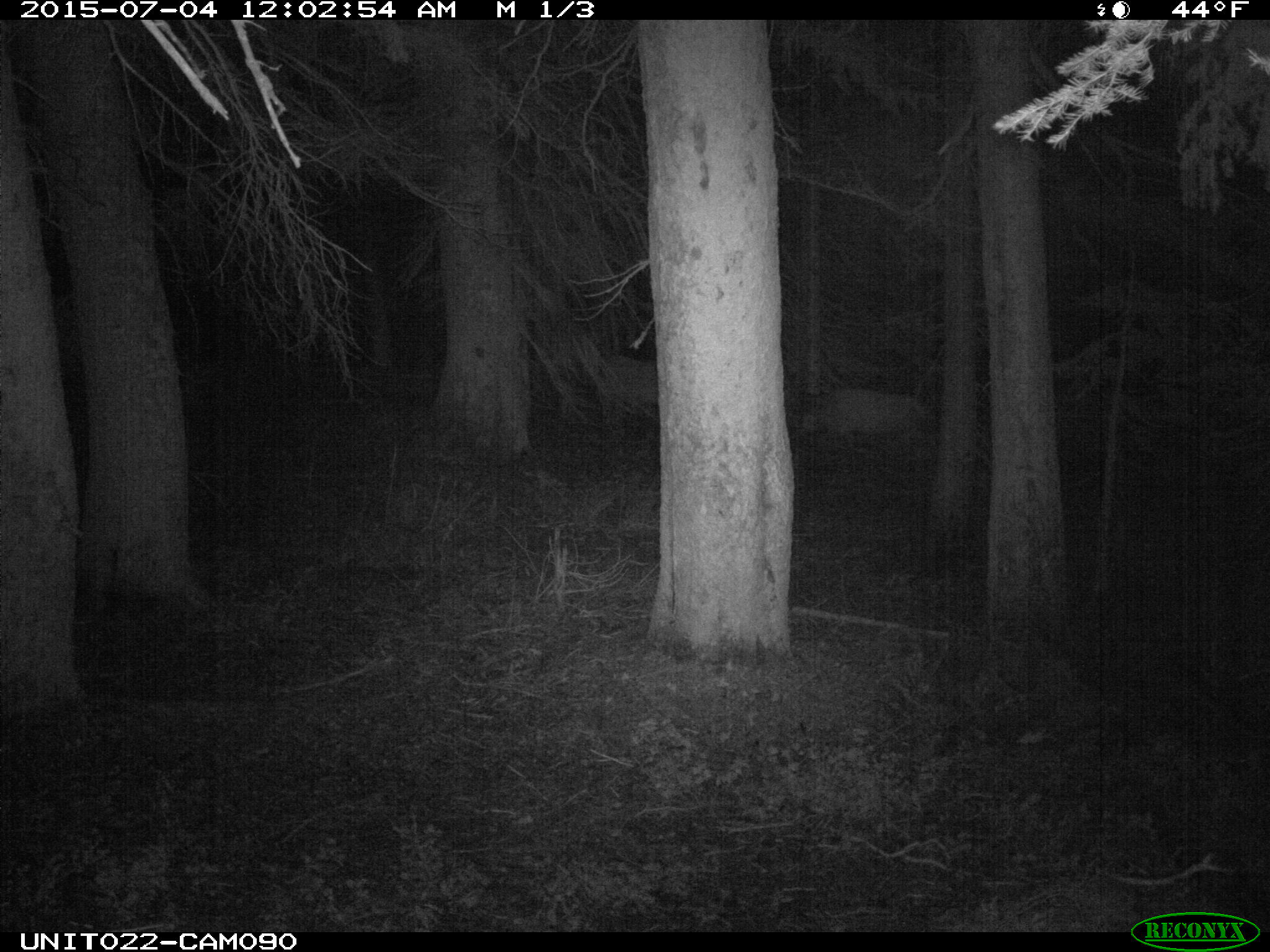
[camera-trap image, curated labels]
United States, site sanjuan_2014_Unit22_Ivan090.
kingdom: Animalia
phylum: Chordata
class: Mammalia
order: Artiodactyla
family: Cervidae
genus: Cervus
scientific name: Cervus elaphus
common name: red deer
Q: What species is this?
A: Cervus elaphus (red deer).